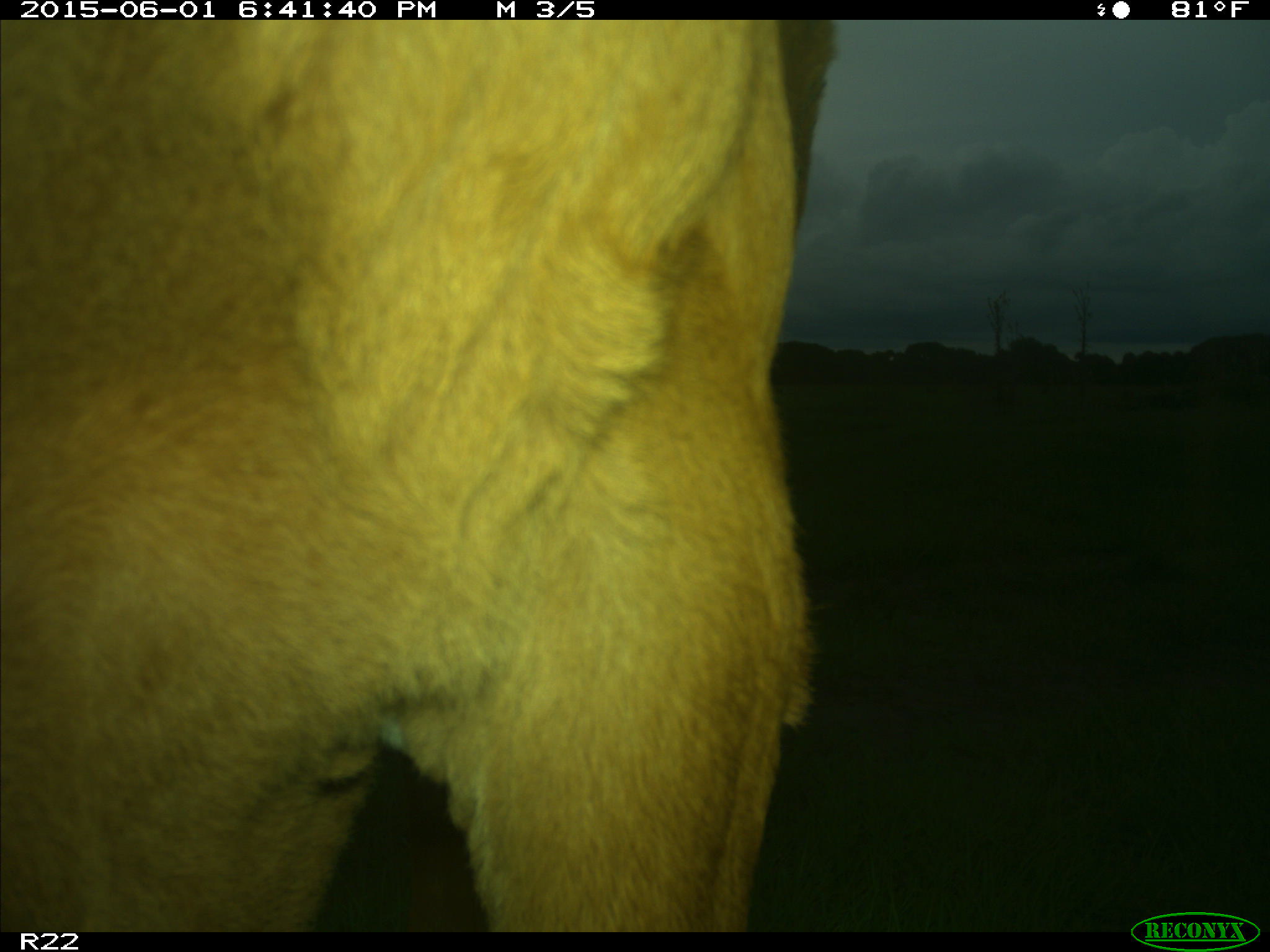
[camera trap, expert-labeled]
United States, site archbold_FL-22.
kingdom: Animalia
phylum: Chordata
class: Mammalia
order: Artiodactyla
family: Bovidae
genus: Bos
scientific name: Bos taurus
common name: domestic cow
Bos taurus (domestic cow).